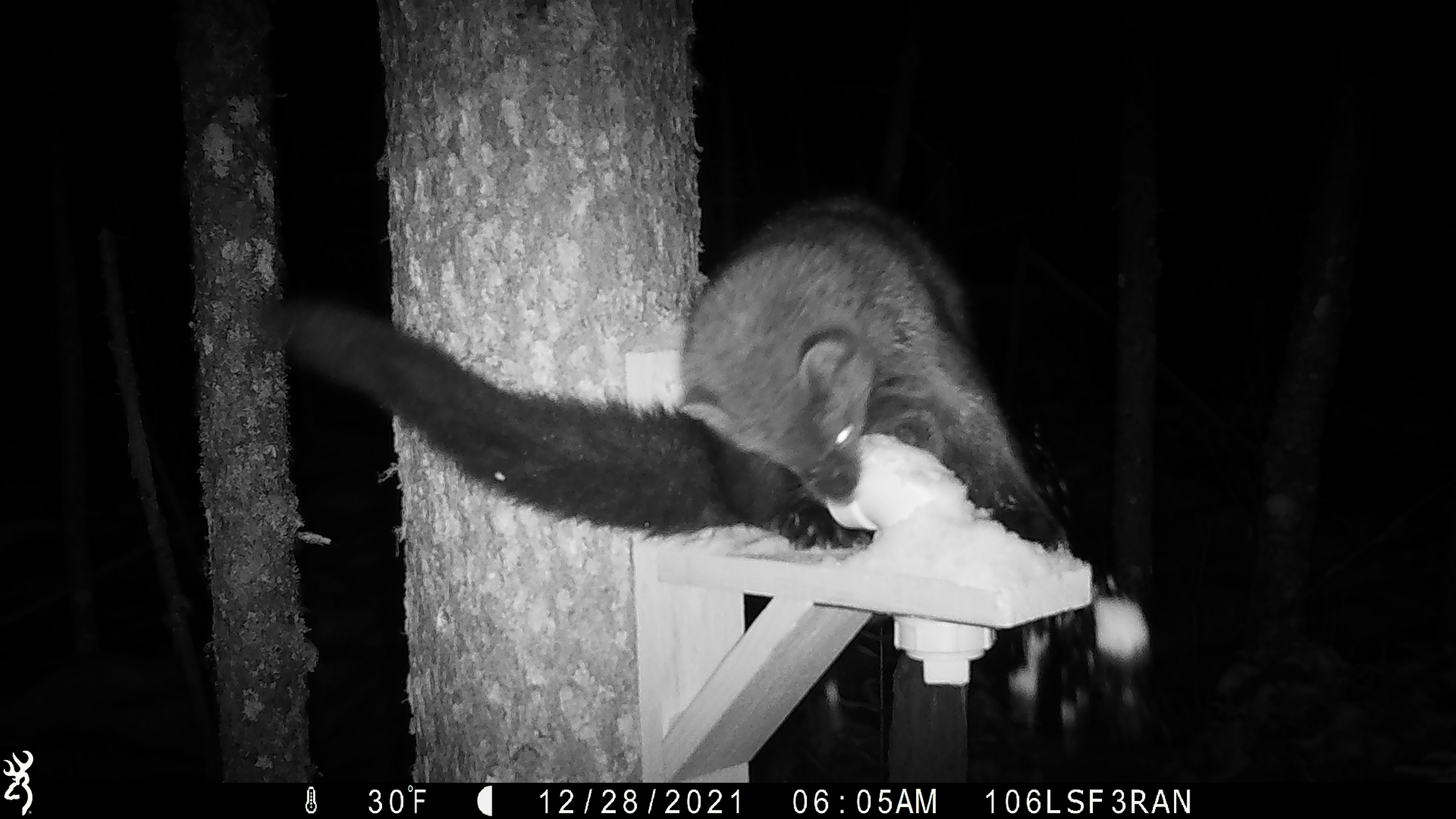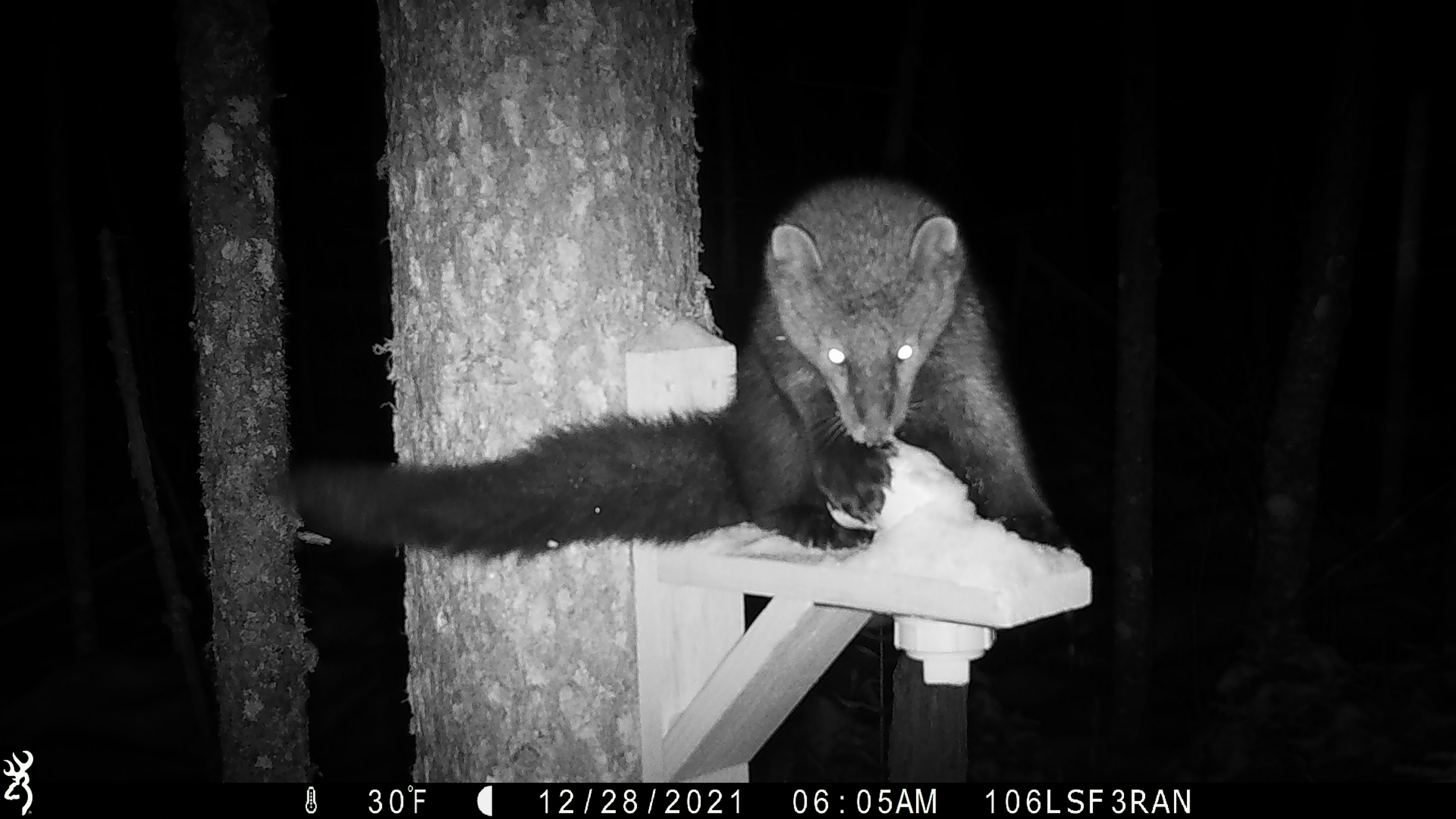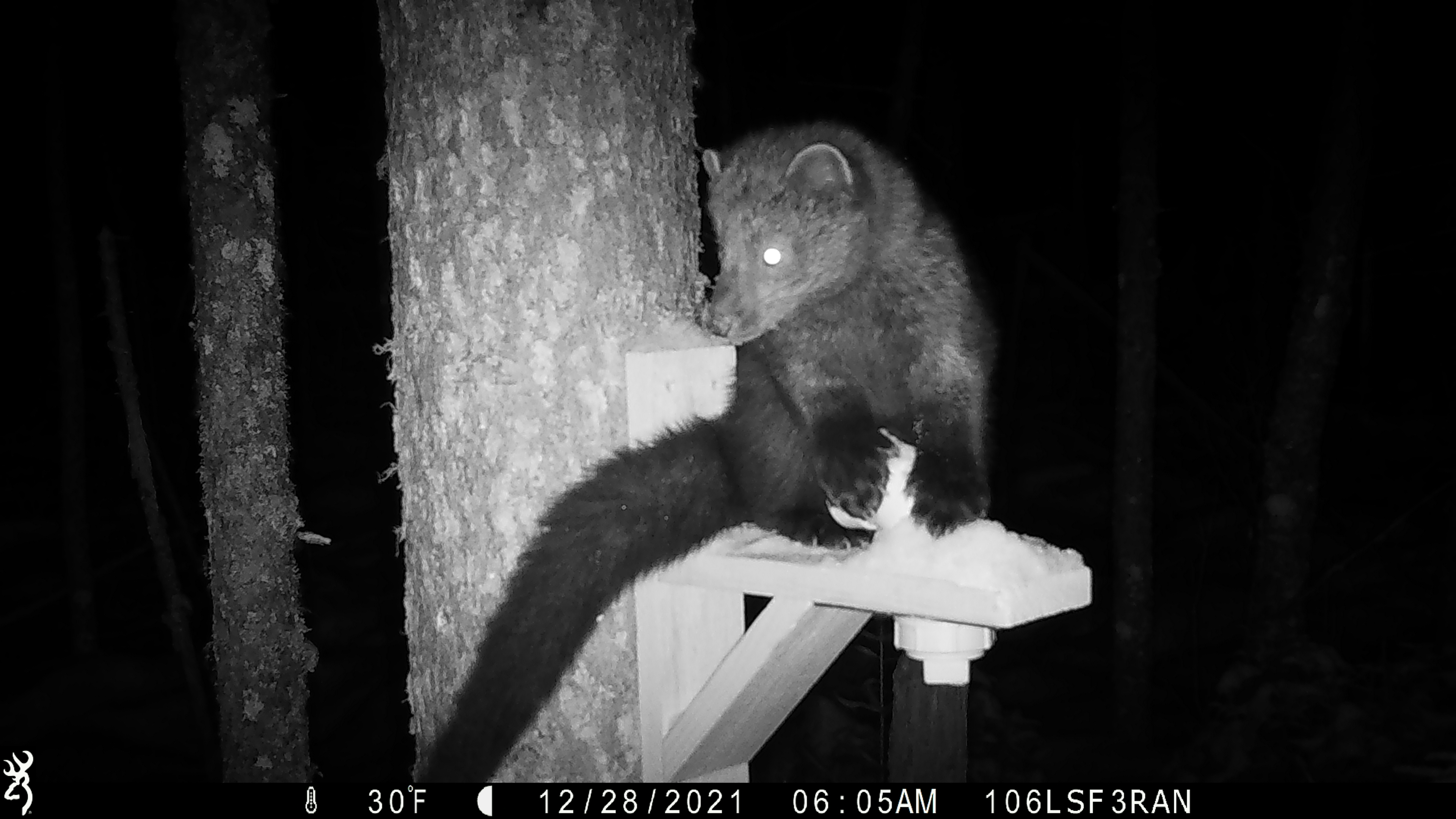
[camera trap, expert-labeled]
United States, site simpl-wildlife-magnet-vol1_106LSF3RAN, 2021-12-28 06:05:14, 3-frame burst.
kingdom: Animalia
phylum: Chordata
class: Mammalia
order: Carnivora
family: Mustelidae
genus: Pekania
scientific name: Pekania pennanti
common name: fisher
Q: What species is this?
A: Fisher (Pekania pennanti).